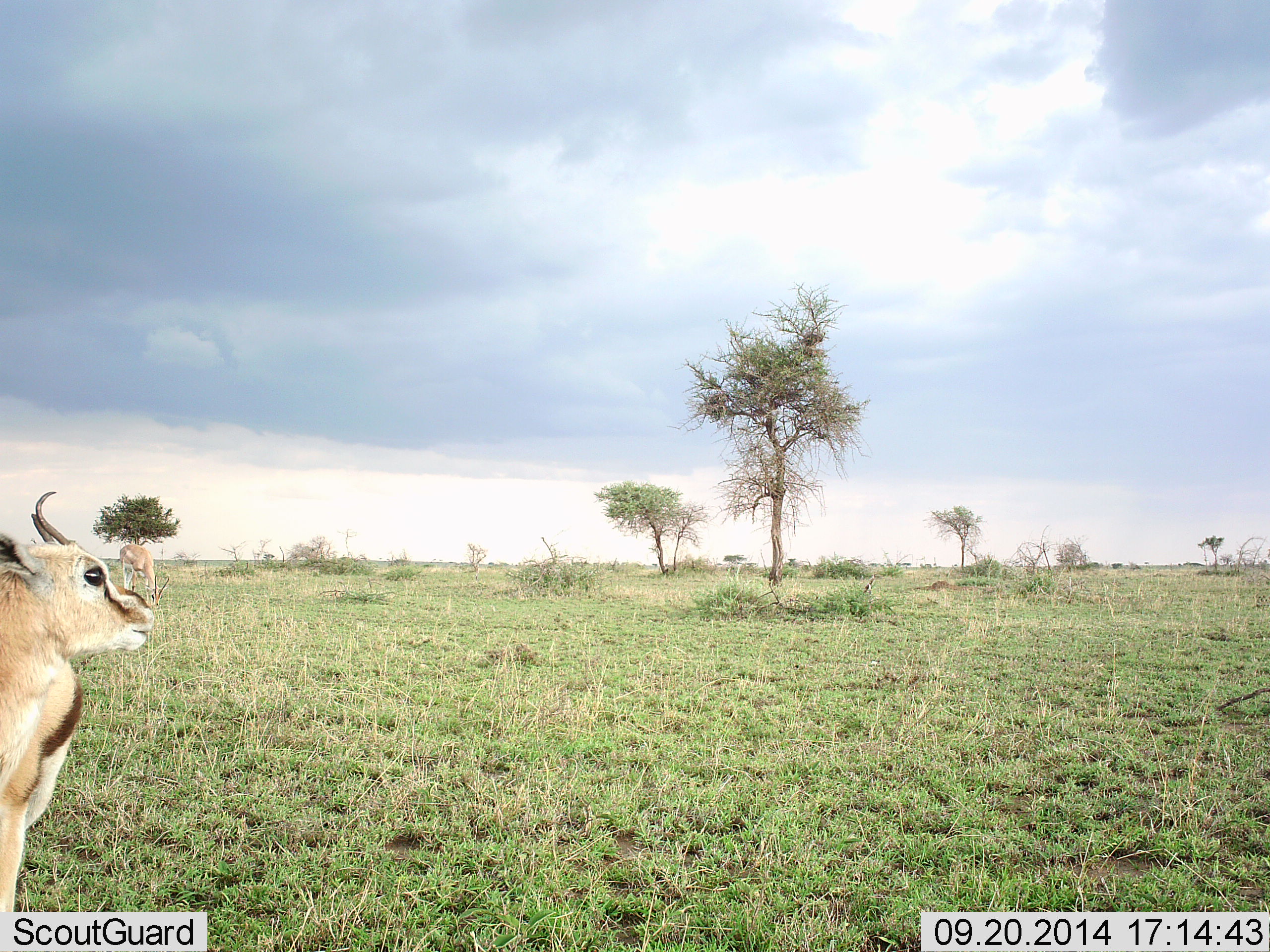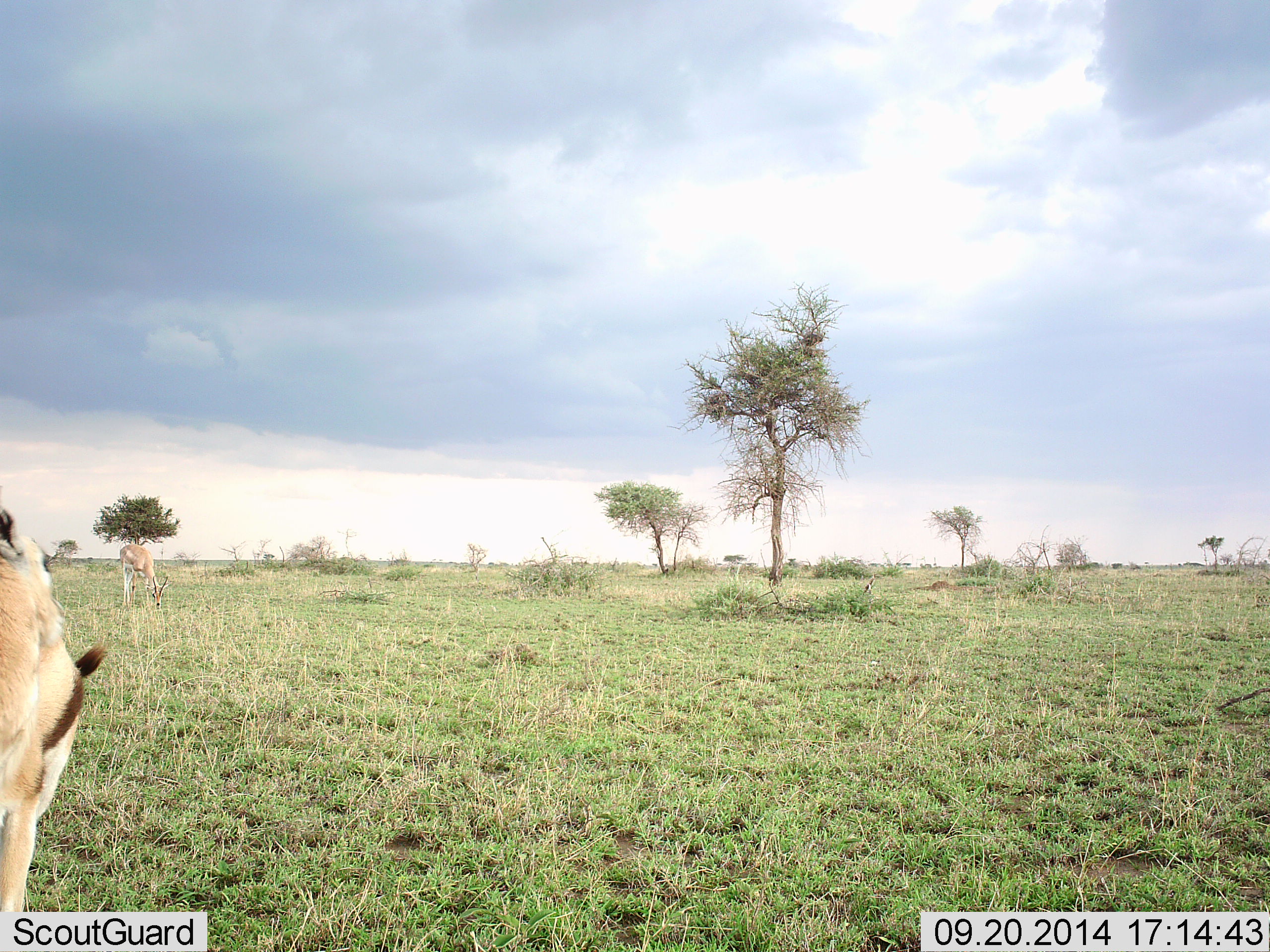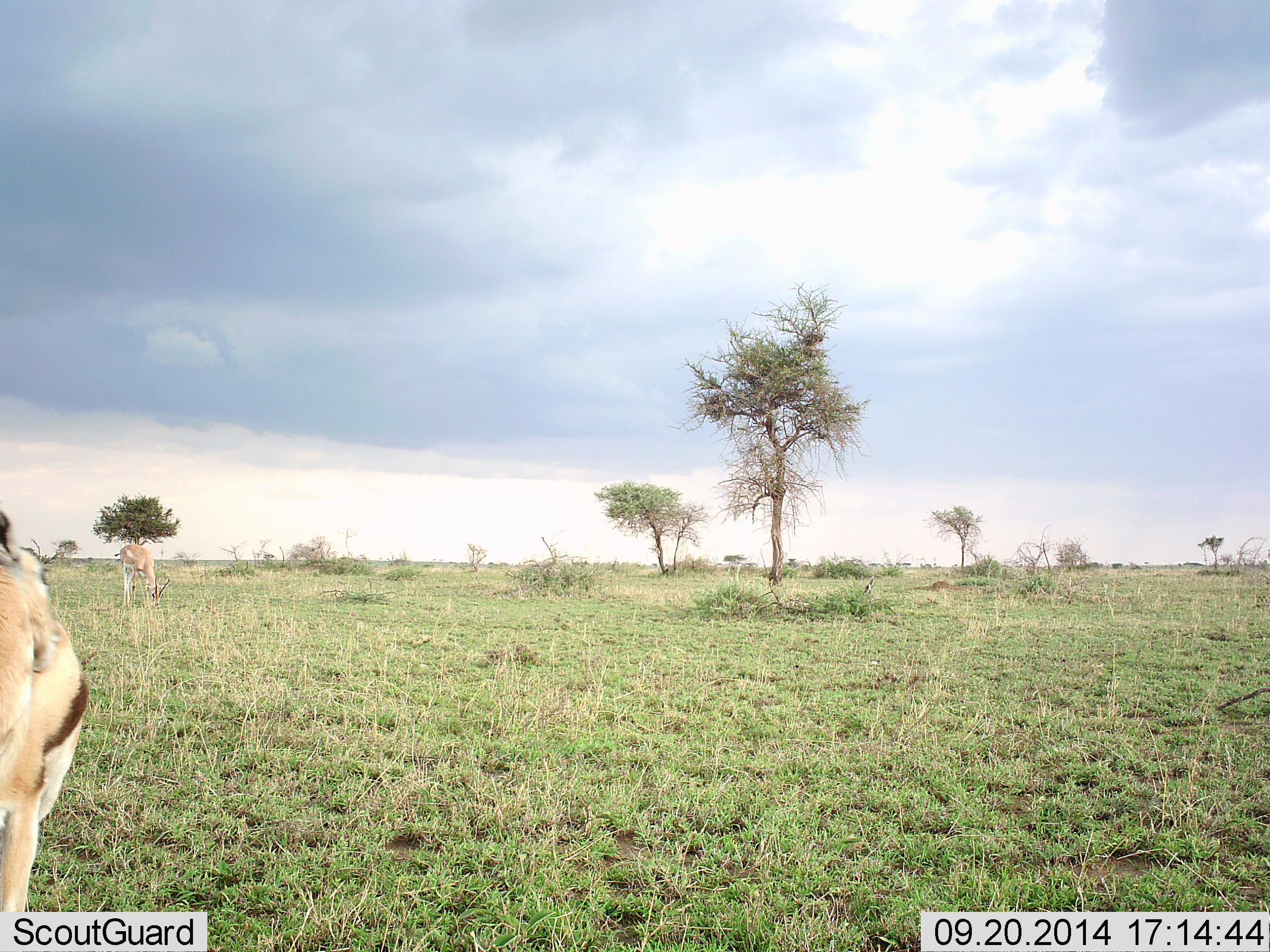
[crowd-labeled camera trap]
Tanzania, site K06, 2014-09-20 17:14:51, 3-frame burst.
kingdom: Animalia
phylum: Chordata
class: Mammalia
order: Artiodactyla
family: Bovidae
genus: Eudorcas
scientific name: Eudorcas thomsonii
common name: thomson's gazelle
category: gazellethomsons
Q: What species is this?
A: Gazellethomsons (thomson's gazelle) (Eudorcas thomsonii).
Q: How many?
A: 2.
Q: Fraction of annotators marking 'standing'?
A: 91%.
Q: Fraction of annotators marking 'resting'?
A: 0%.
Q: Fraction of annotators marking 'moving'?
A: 0%.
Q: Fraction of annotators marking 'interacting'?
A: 0%.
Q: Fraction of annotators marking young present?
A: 9%.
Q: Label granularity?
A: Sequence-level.